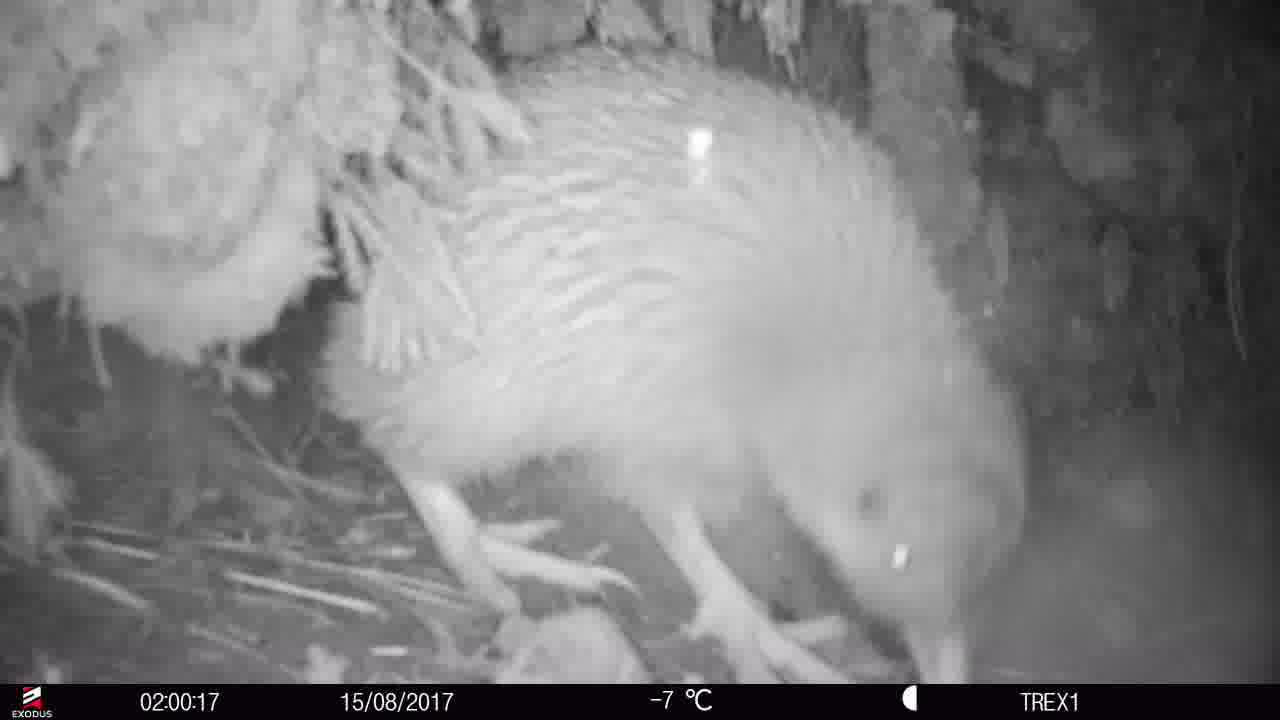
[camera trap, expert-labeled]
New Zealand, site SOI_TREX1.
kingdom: Animalia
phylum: Chordata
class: Aves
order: Apterygiformes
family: Apterygidae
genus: Apteryx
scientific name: Apteryx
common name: kiwi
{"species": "kiwi (Apteryx)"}